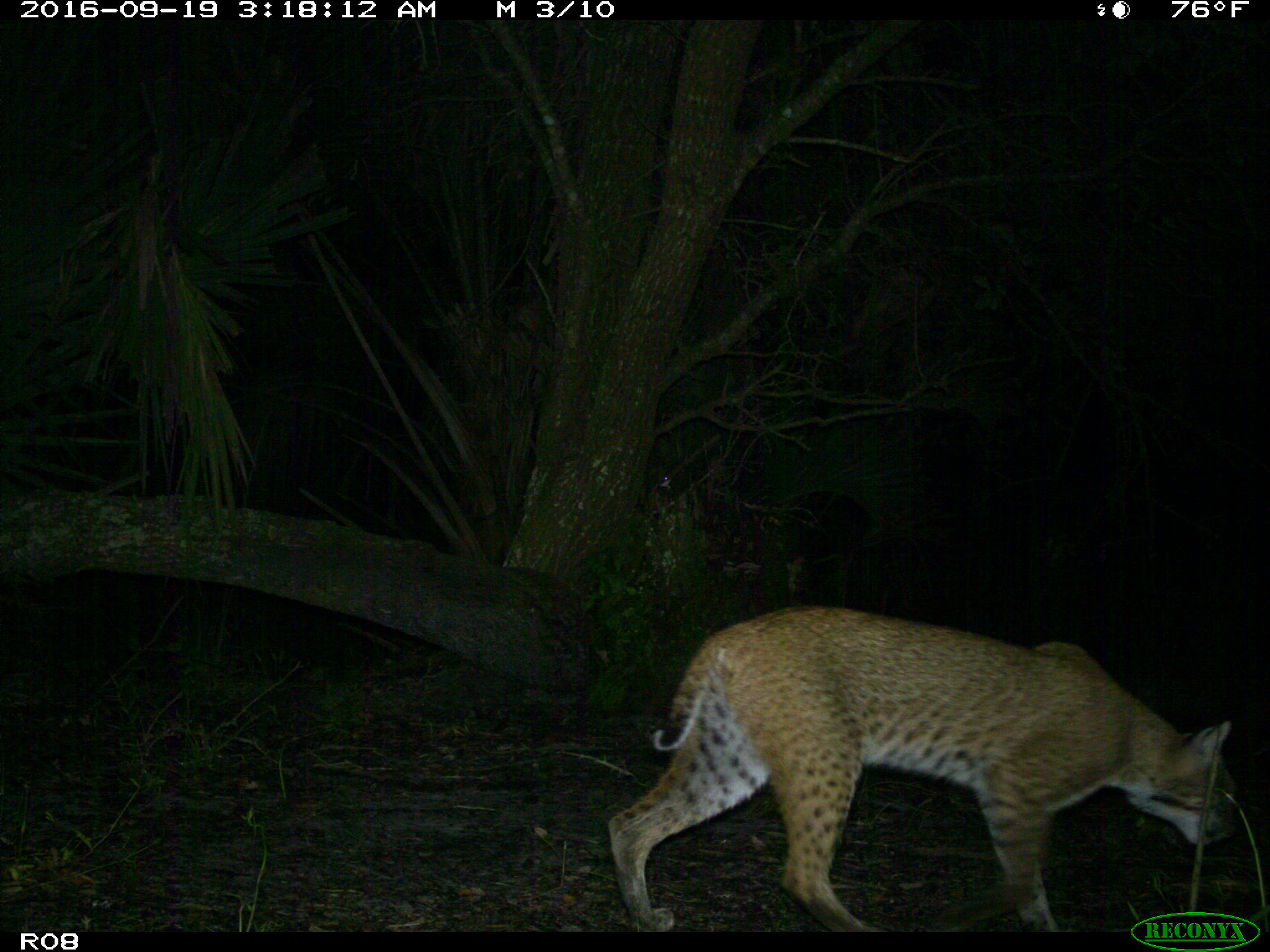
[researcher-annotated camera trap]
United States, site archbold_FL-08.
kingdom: Animalia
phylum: Chordata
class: Mammalia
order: Carnivora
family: Felidae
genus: Lynx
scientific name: Lynx rufus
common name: bobcat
Lynx rufus (bobcat).